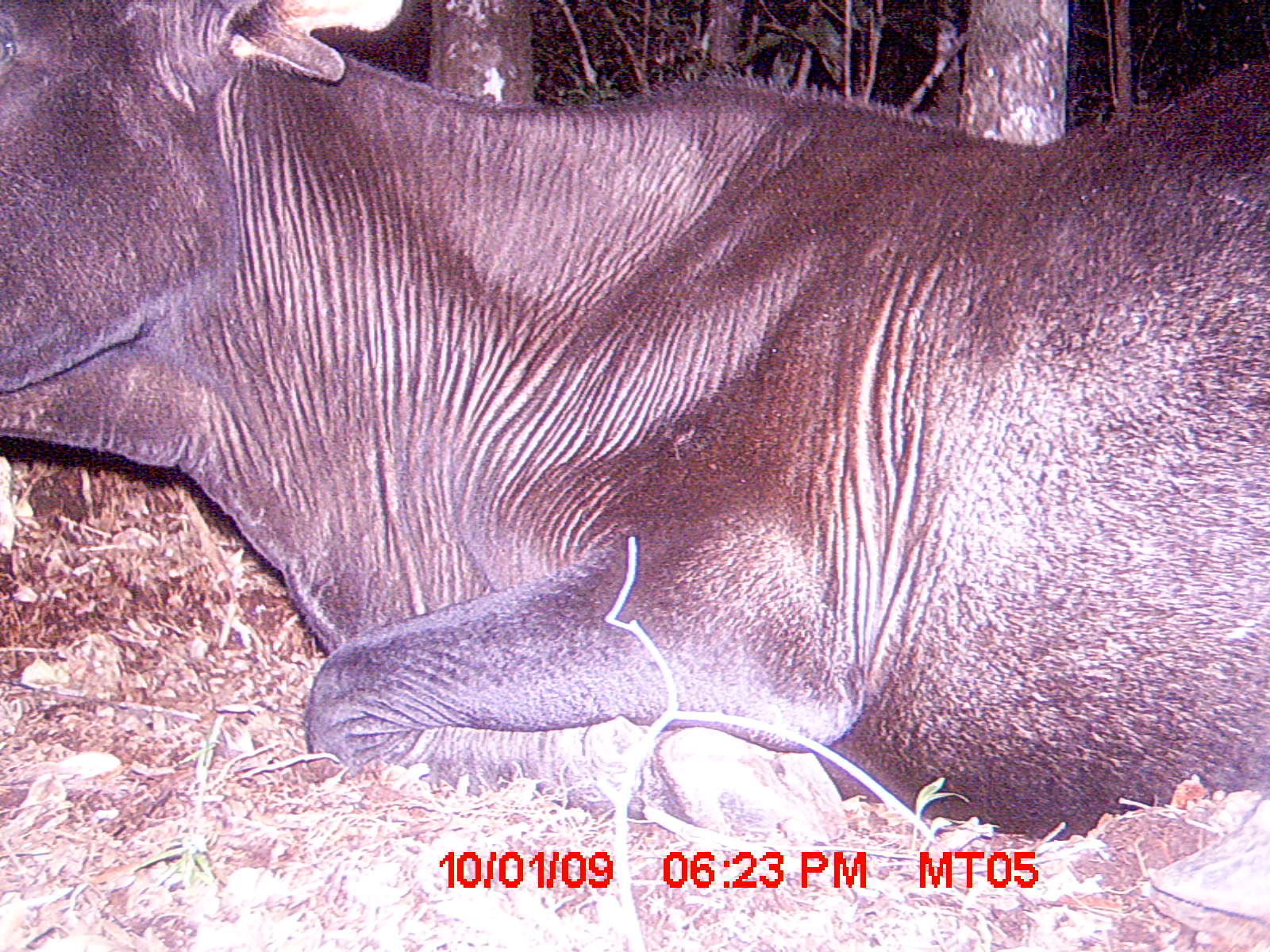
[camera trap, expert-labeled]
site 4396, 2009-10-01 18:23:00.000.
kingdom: Animalia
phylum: Chordata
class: Mammalia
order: Artiodactyla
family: Bovidae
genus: Bos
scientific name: Bos taurus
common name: domestic cattle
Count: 2.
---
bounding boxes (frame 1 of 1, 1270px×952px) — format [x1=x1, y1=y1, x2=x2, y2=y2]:
bos taurus: [x1=0, y1=0, x2=1268, y2=840]